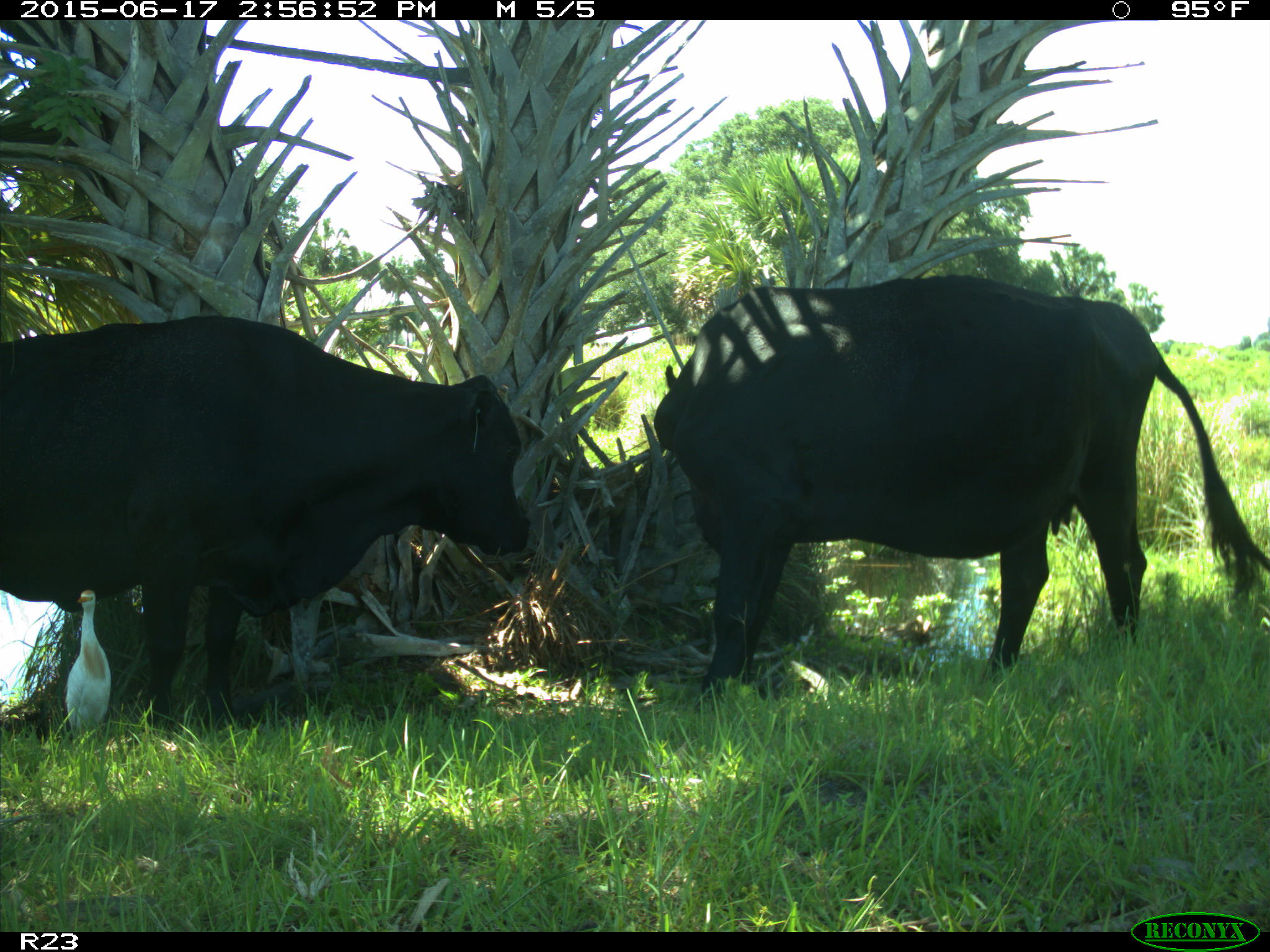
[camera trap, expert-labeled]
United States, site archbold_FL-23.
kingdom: Animalia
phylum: Chordata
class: Mammalia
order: Artiodactyla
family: Bovidae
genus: Bos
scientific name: Bos taurus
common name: domestic cow